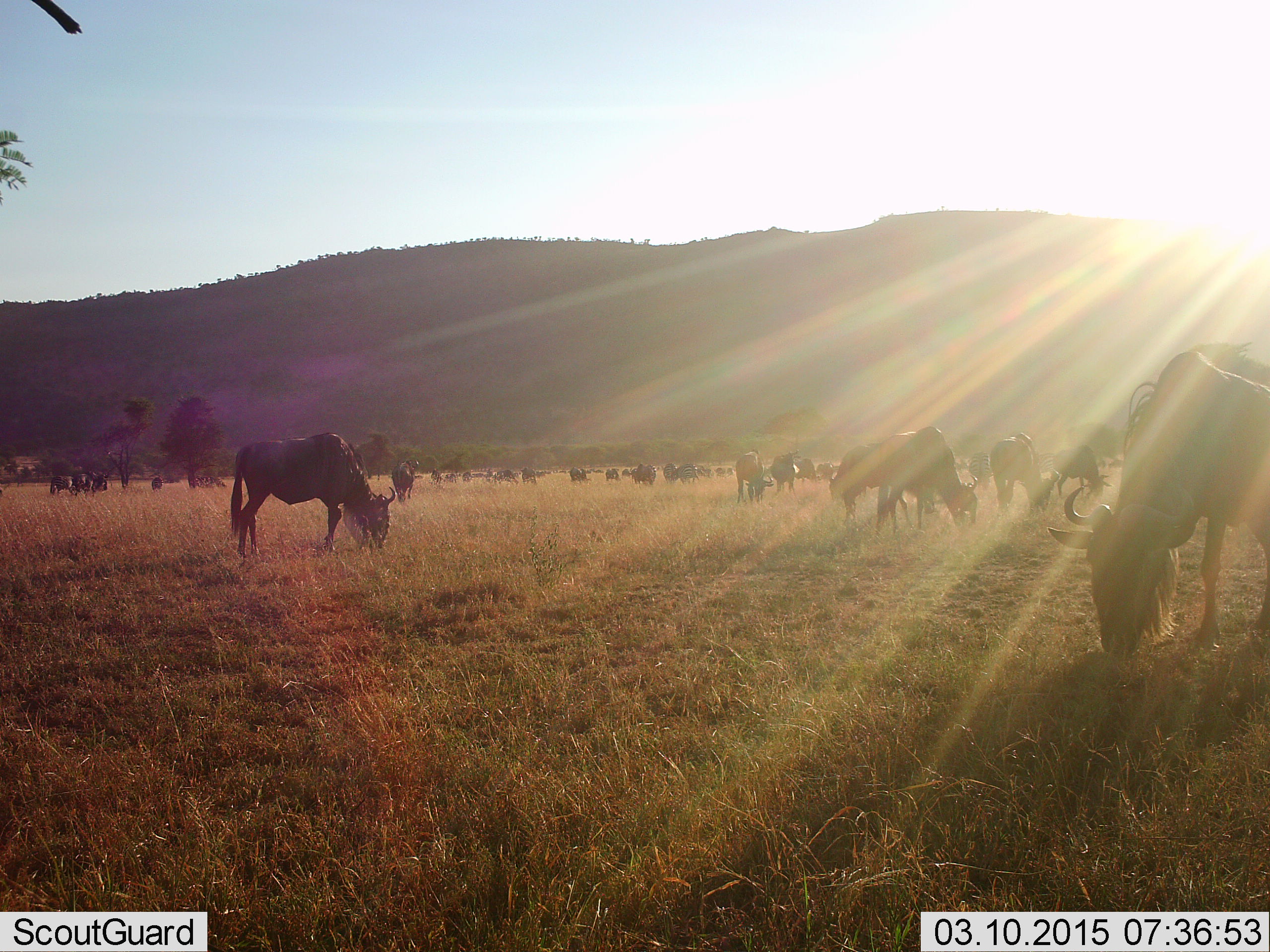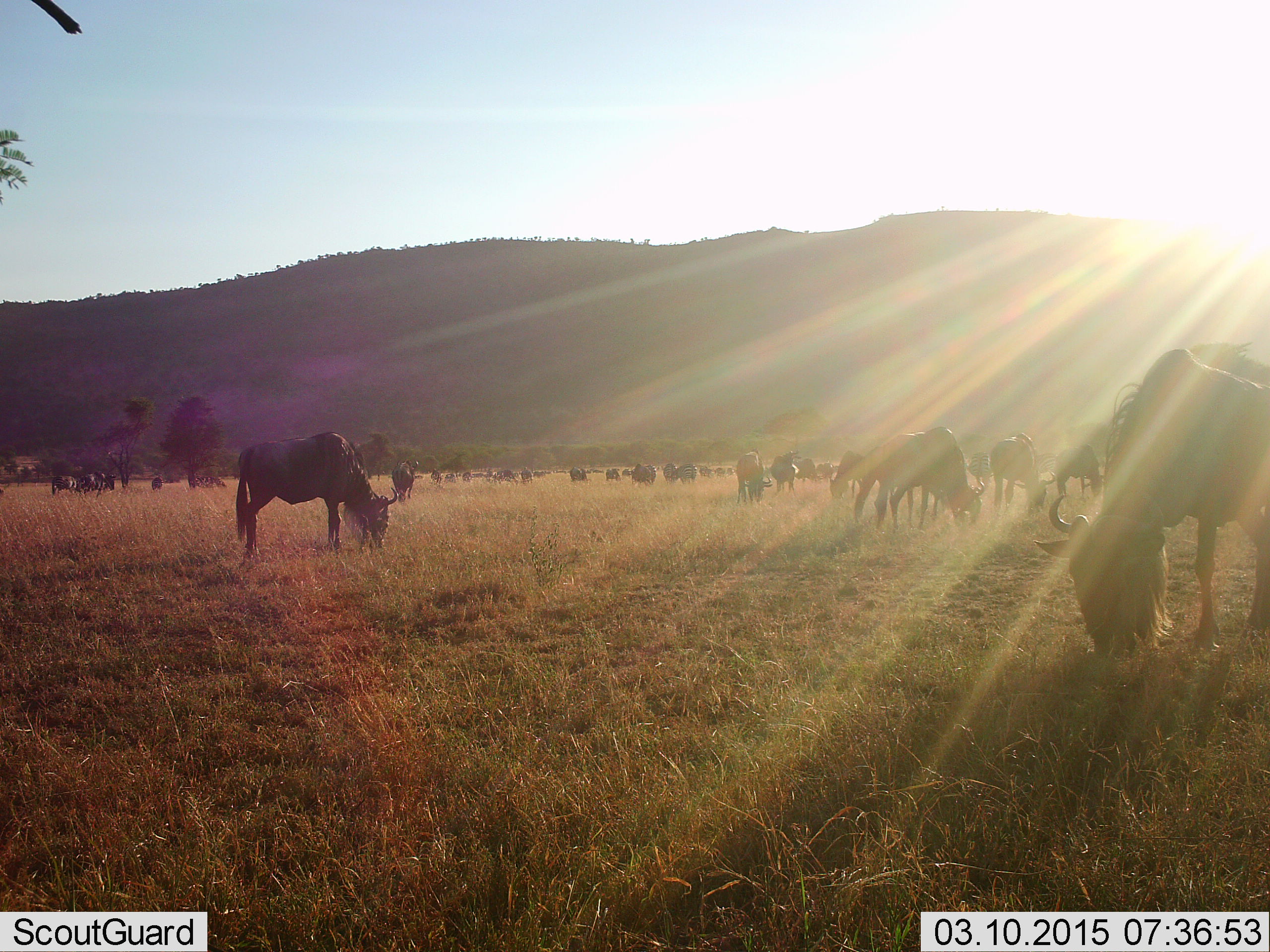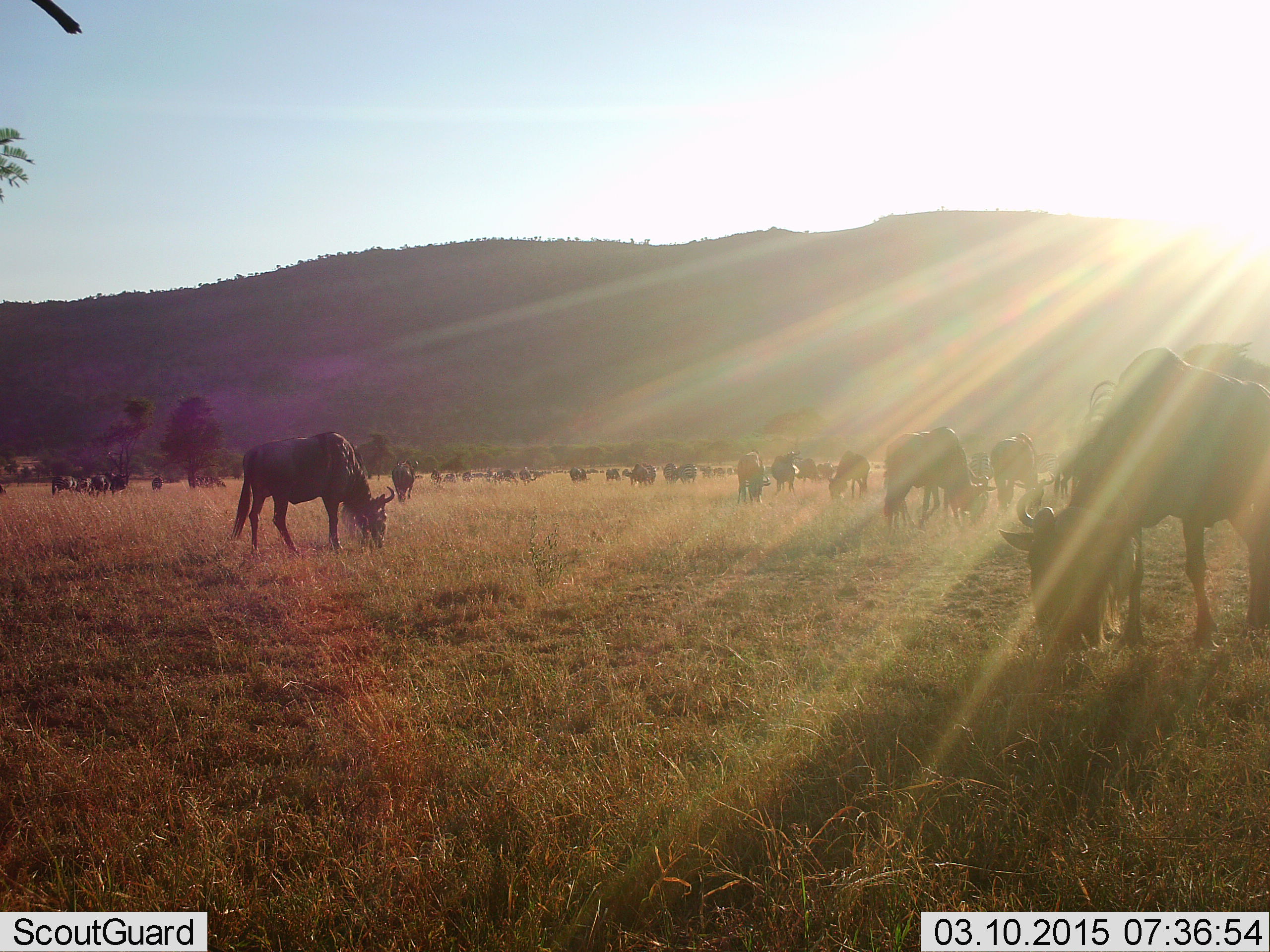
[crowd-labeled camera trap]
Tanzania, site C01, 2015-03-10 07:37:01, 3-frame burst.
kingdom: Animalia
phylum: Chordata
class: Mammalia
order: Artiodactyla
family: Bovidae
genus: Connochaetes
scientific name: Connochaetes taurinus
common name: blue wildebeest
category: wildebeest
Wildebeest (blue wildebeest) (Connochaetes taurinus), count 11-50. Behavior (volunteer vote fractions): standing 27%, resting 0%, moving 18%, interacting 0%. Young present (vote fraction): 0%. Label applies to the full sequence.